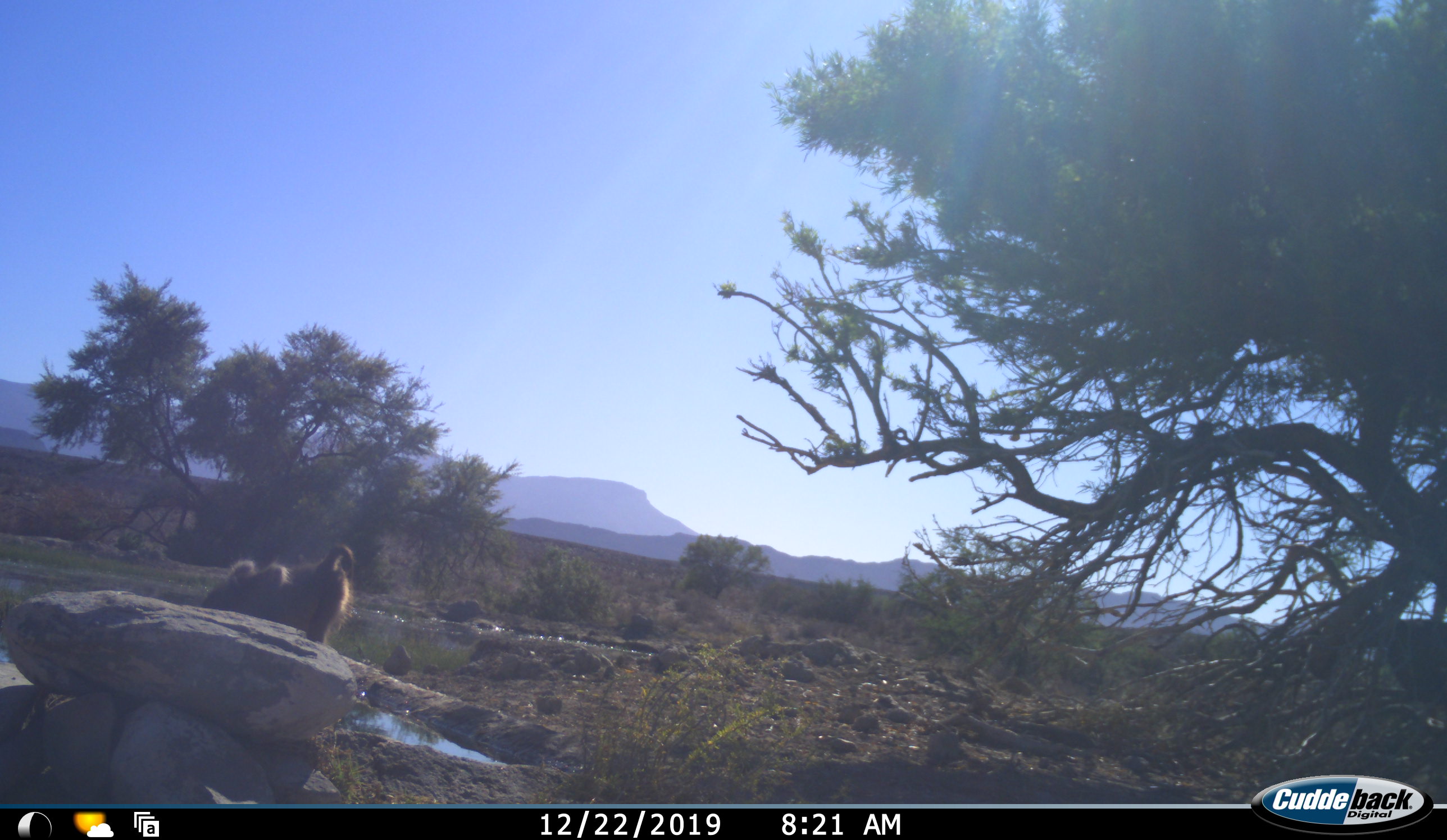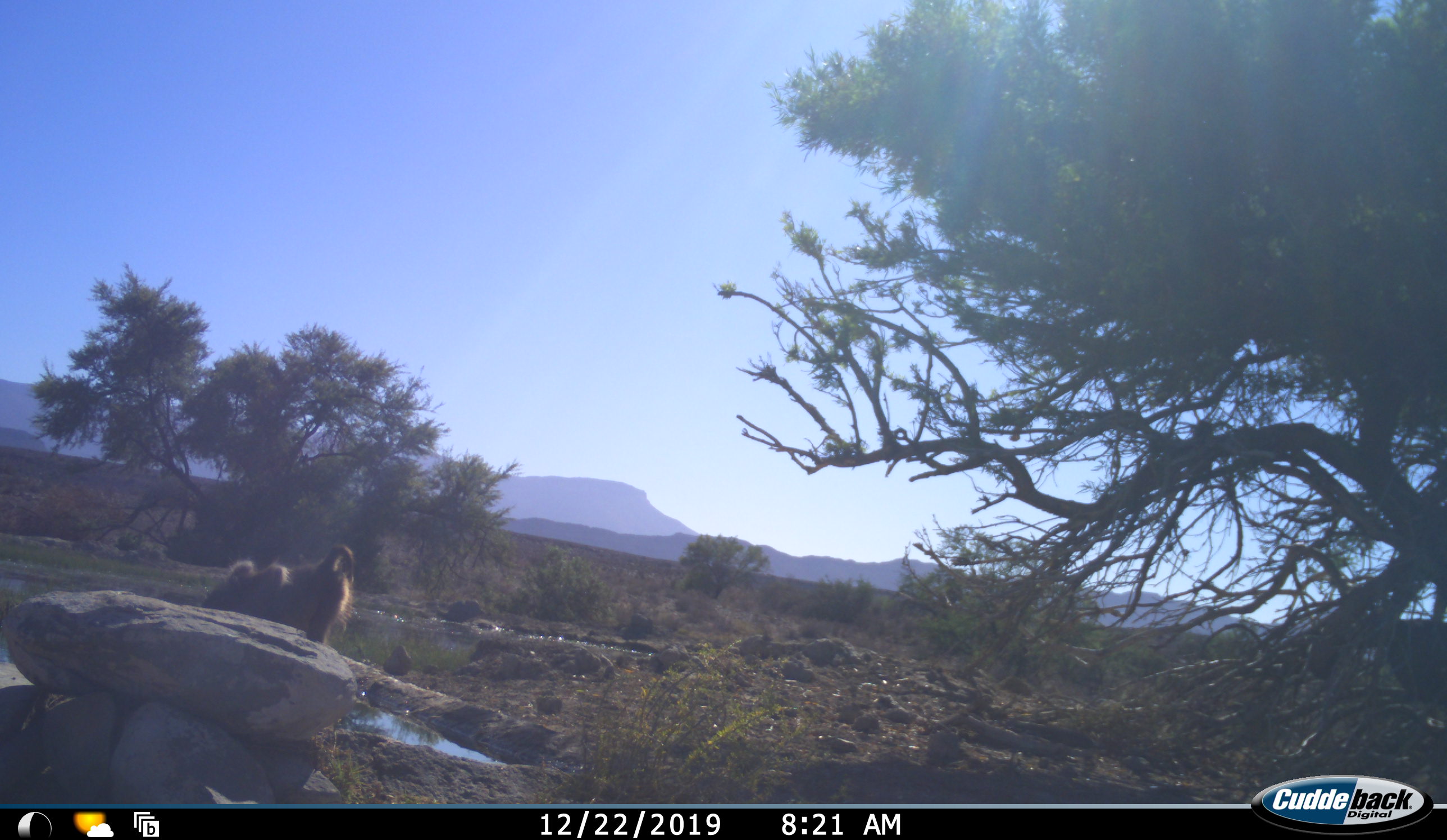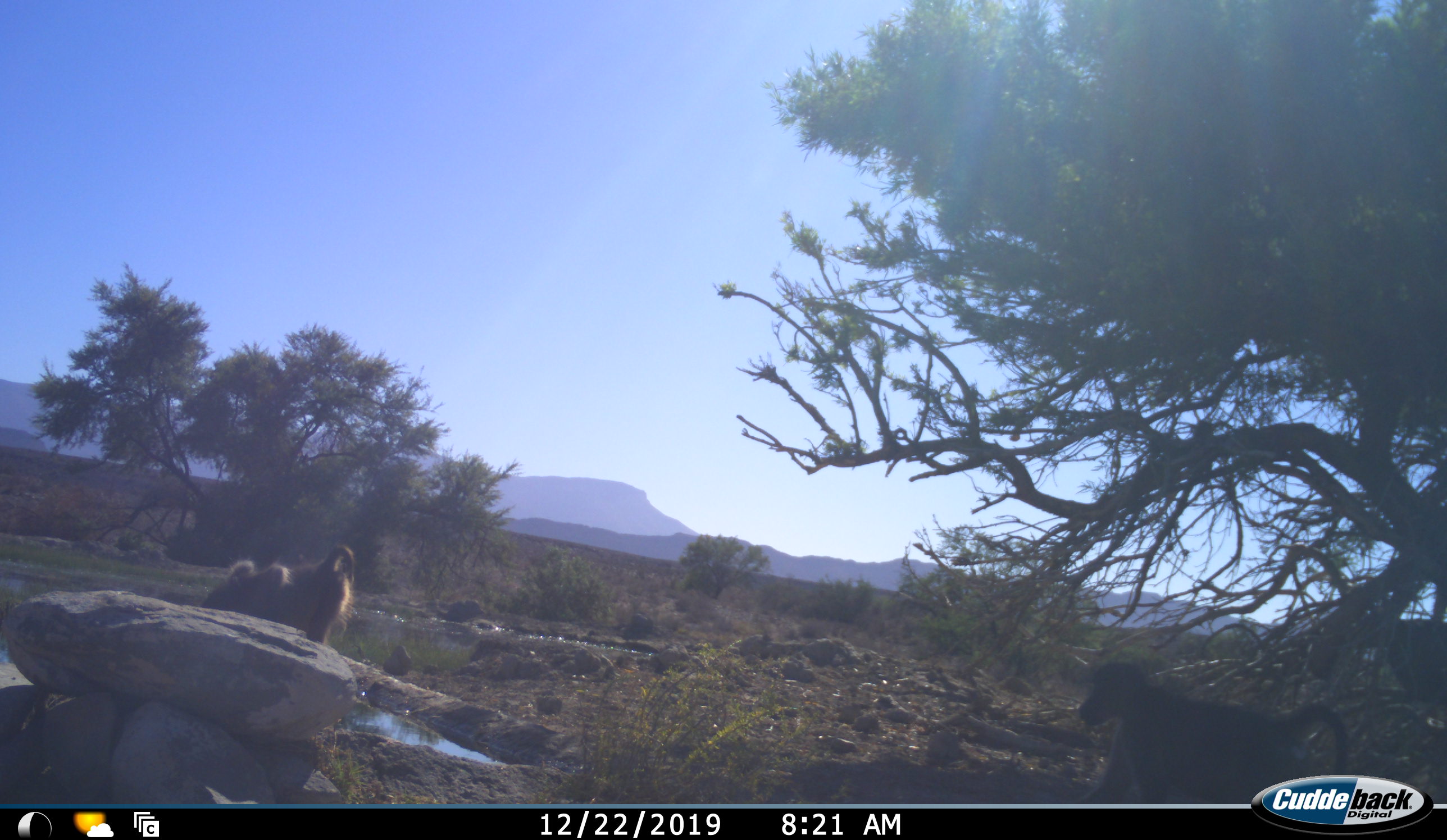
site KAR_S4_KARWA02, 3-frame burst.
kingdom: Animalia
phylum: Chordata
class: Mammalia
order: Primates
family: Cercopithecidae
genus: Papio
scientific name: Papio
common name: baboon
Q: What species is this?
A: Baboon (Papio).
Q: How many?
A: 2.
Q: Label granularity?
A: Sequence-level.